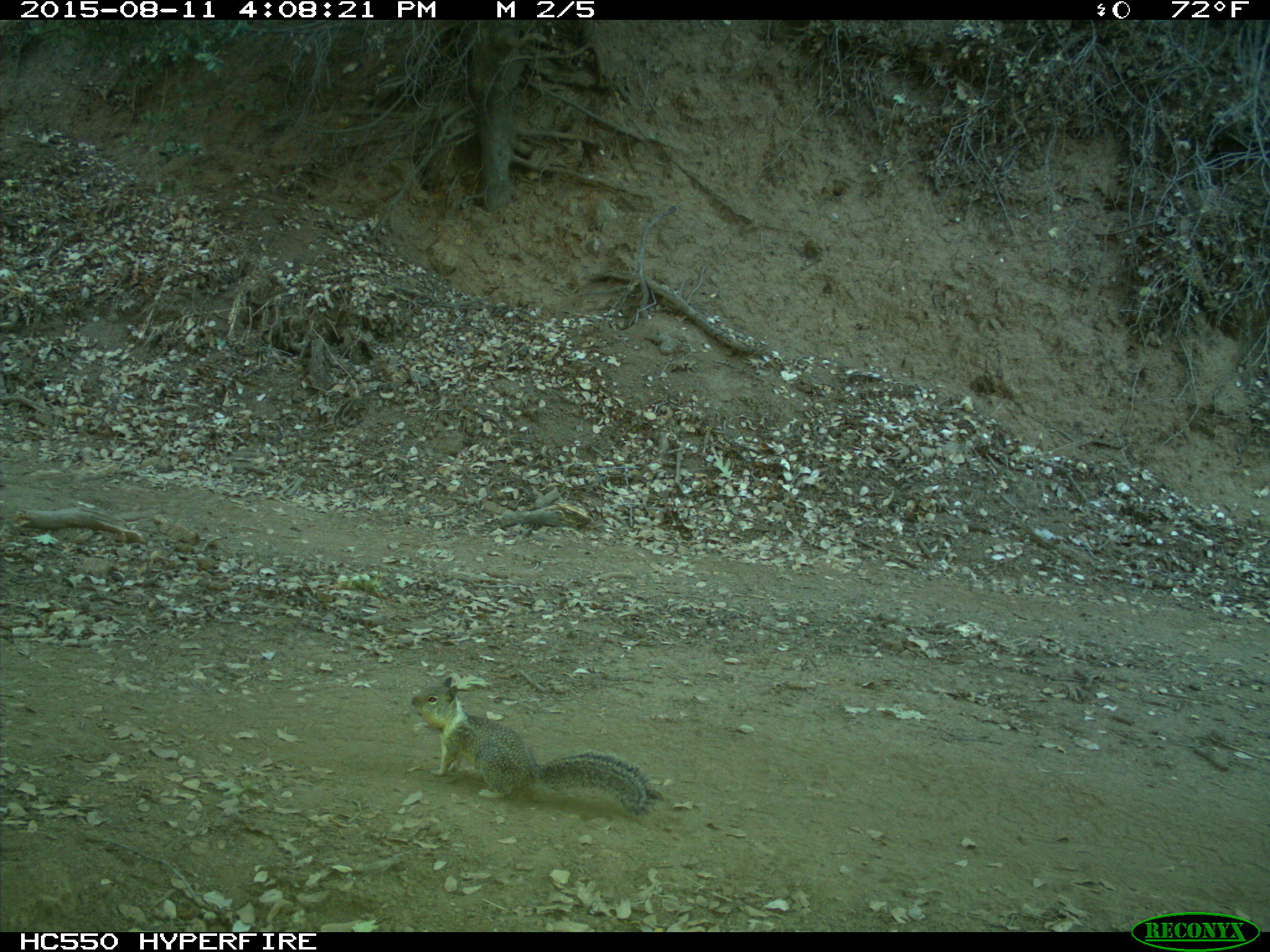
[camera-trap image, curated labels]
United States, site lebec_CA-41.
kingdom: Animalia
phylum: Chordata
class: Mammalia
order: Rodentia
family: Sciuridae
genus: Otospermophilus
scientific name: Otospermophilus beecheyi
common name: california ground squirrel